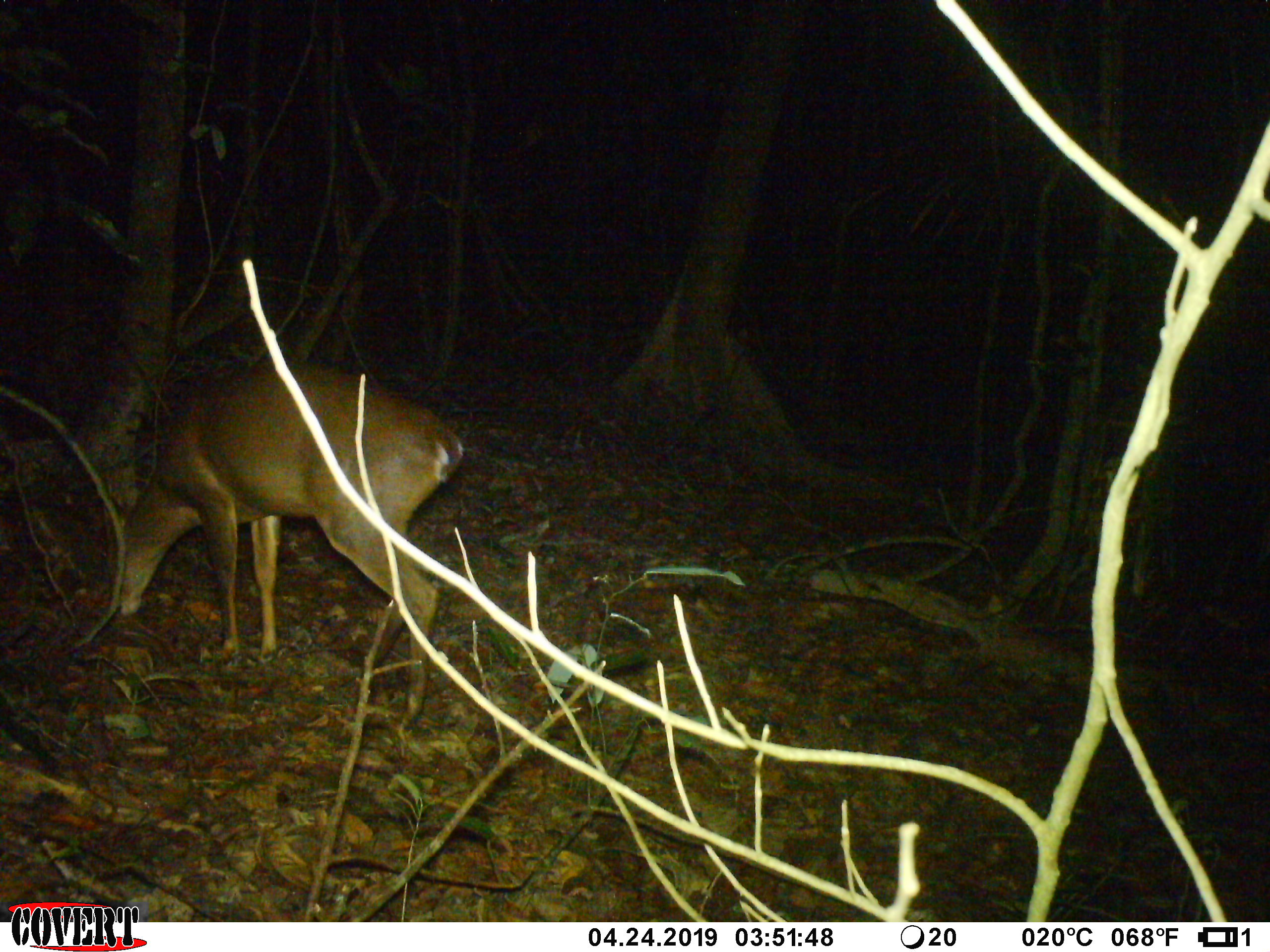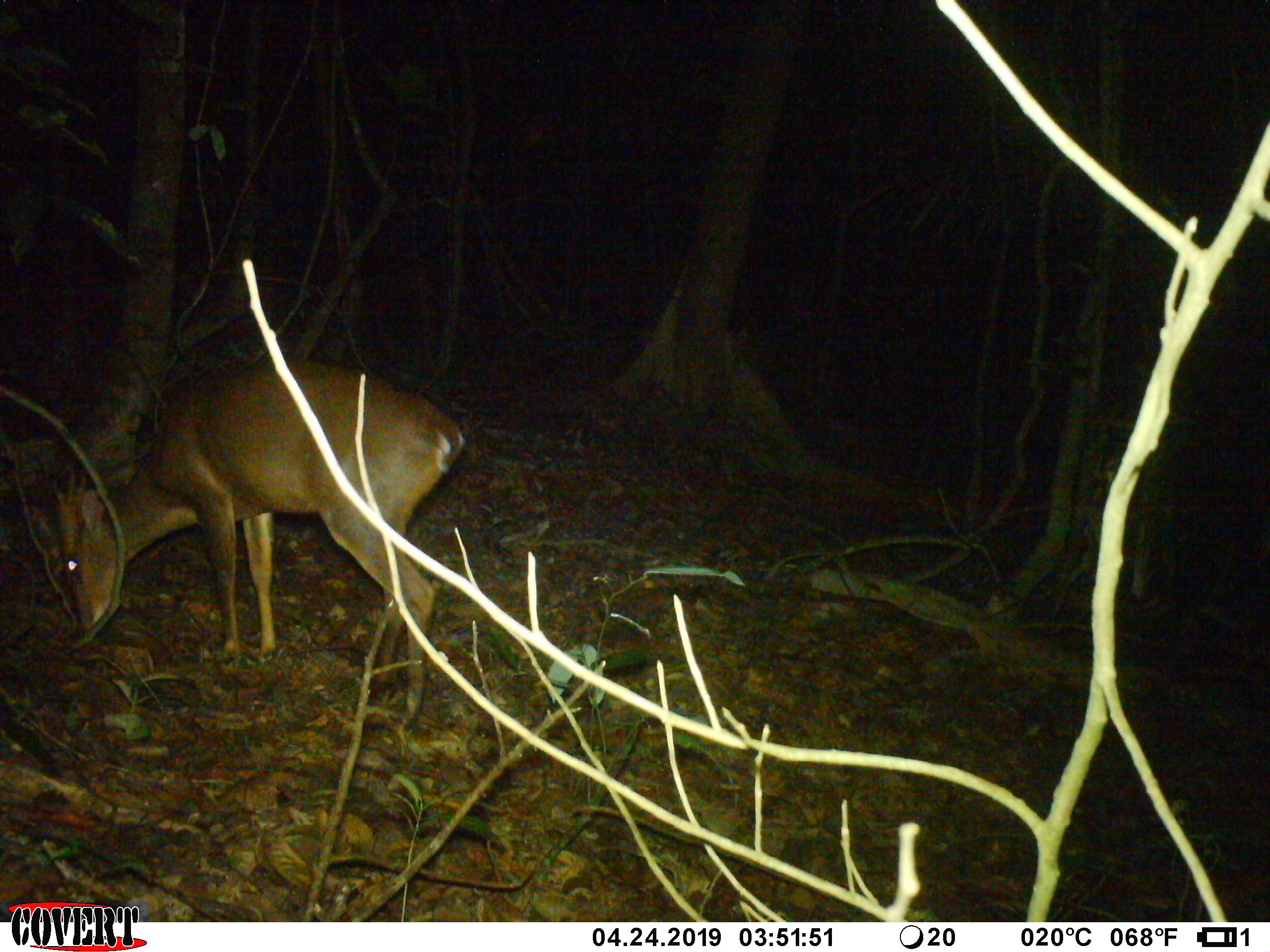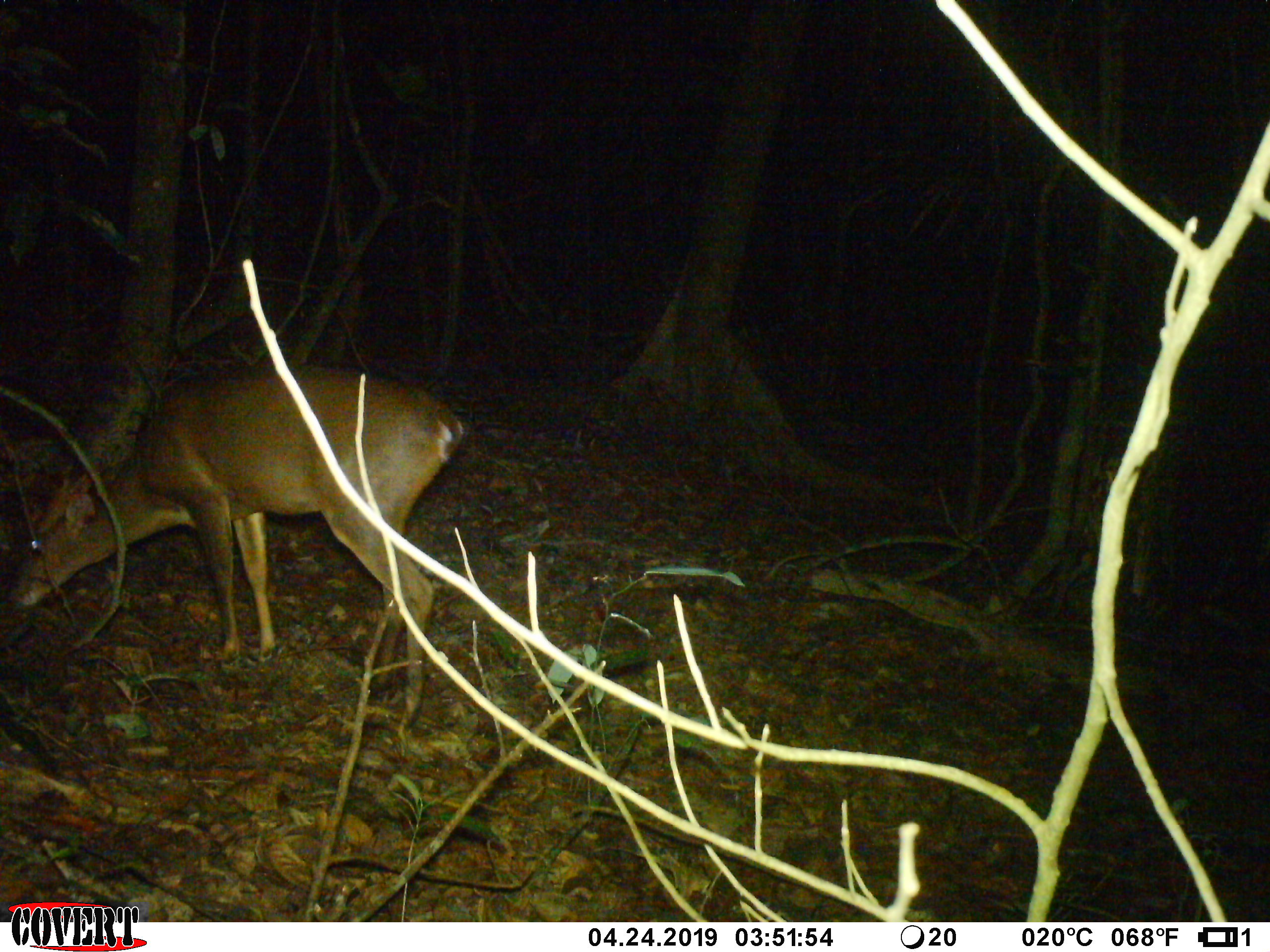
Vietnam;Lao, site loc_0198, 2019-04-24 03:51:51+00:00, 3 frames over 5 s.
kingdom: Animalia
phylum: Chordata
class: Mammalia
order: Artiodactyla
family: Cervidae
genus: Muntiacus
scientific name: Muntiacus vuquangensis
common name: large-antlered muntjac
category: large antlered muntjac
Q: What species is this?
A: Large antlered muntjac (large-antlered muntjac) (Muntiacus vuquangensis).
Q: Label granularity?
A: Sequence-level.